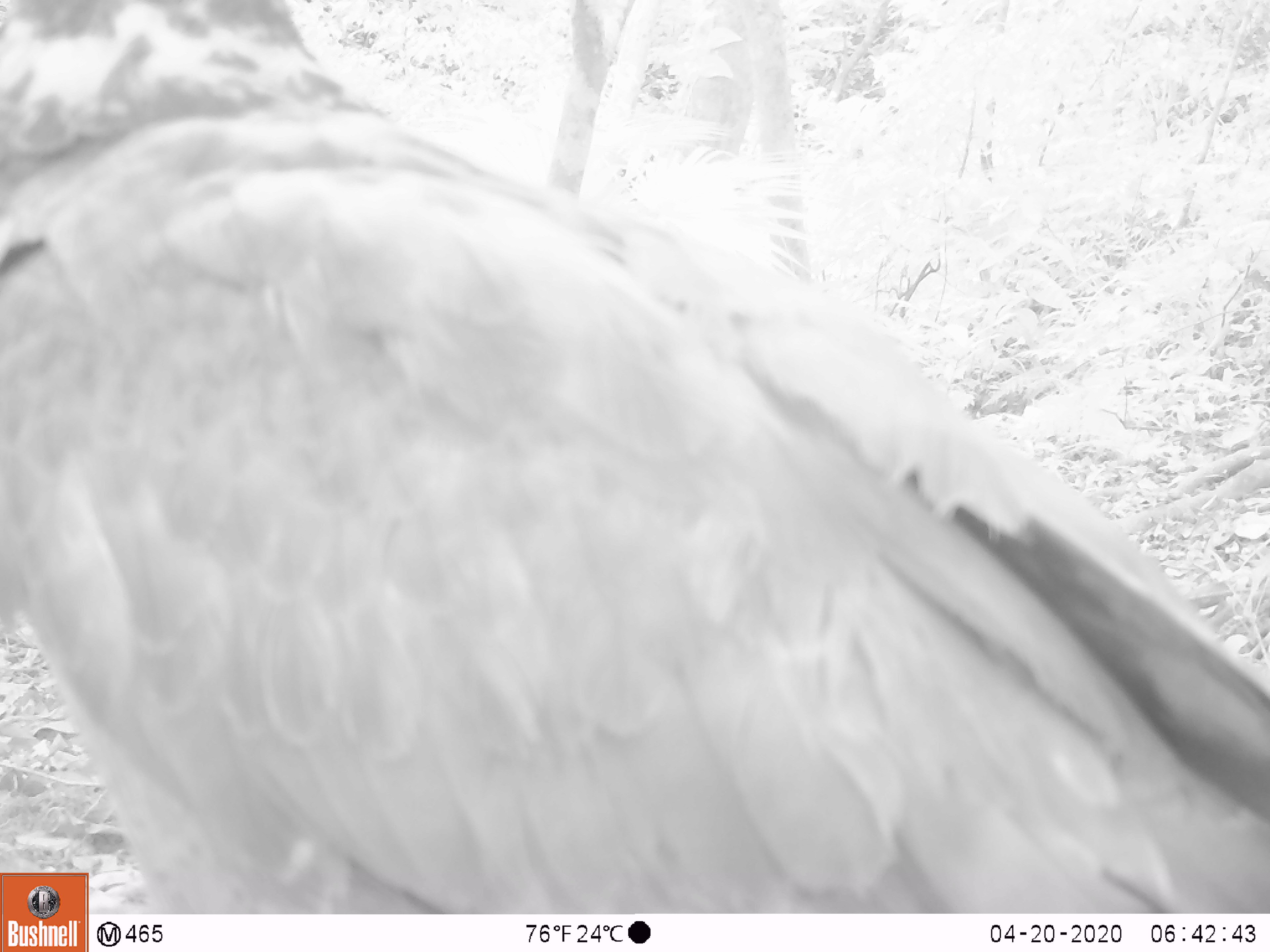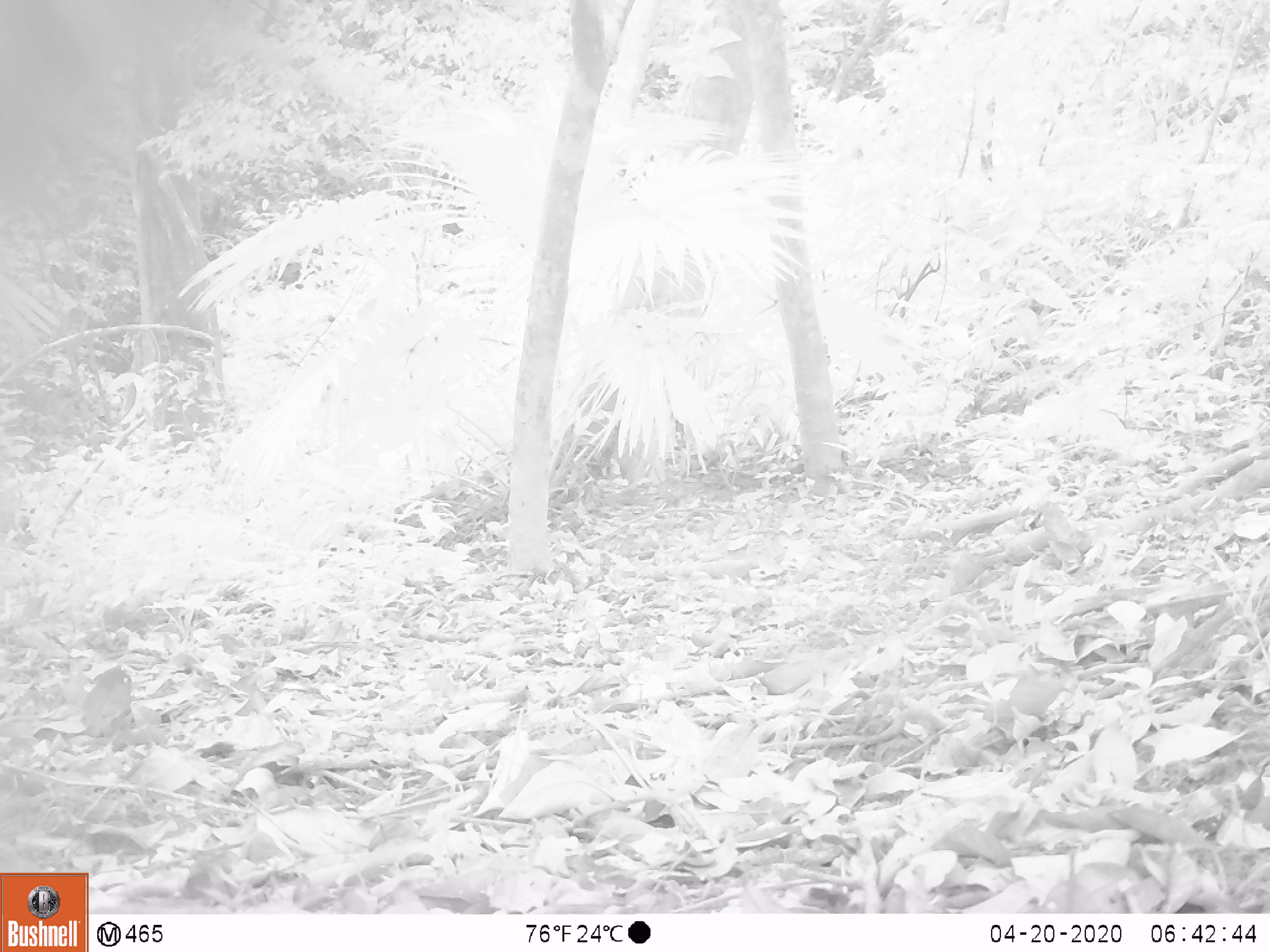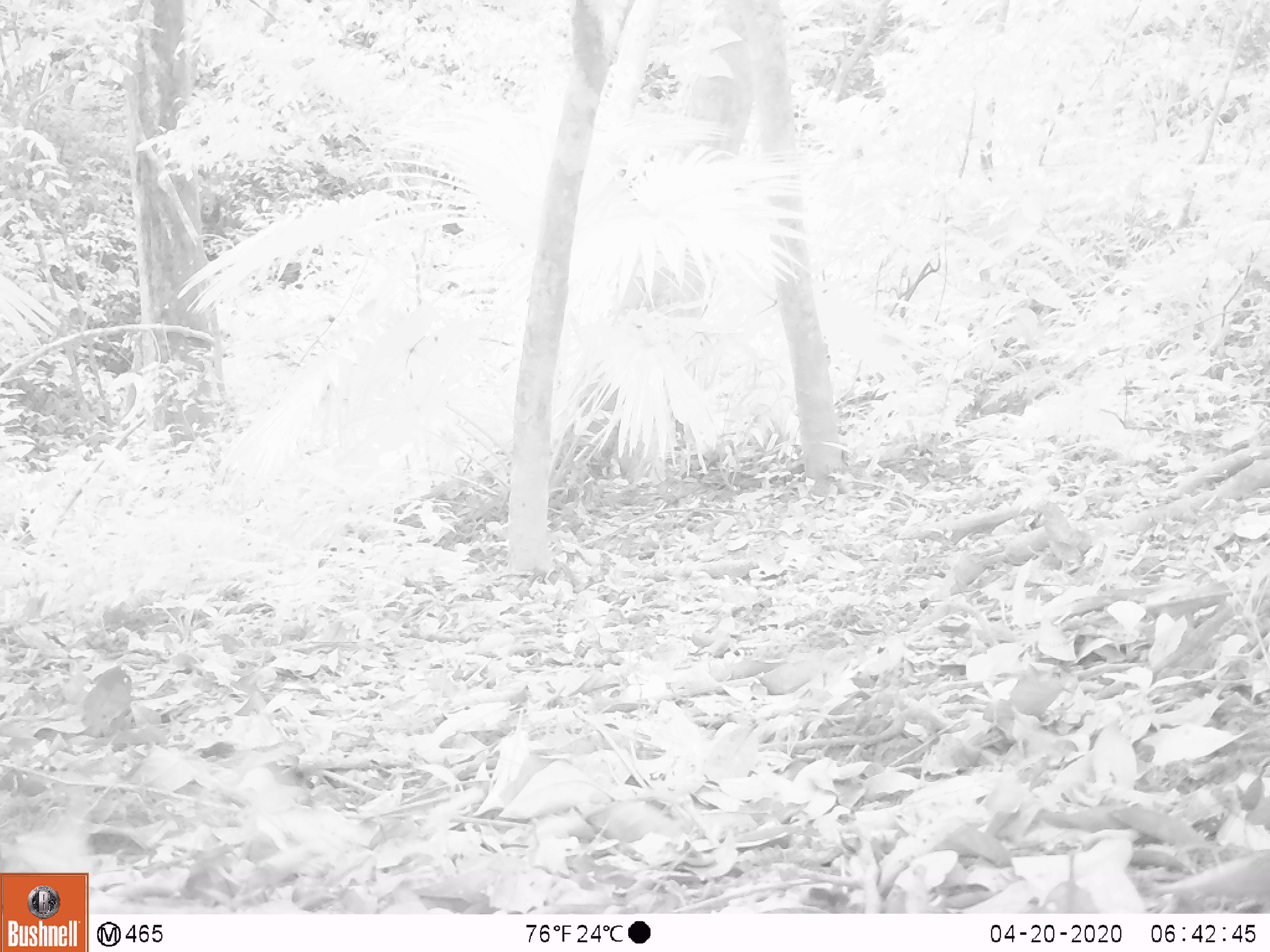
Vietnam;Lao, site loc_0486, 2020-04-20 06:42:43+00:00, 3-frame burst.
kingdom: Animalia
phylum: Chordata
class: Aves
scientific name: Aves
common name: bird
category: unidentified bird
Unidentified bird (bird) (Aves). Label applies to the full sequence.